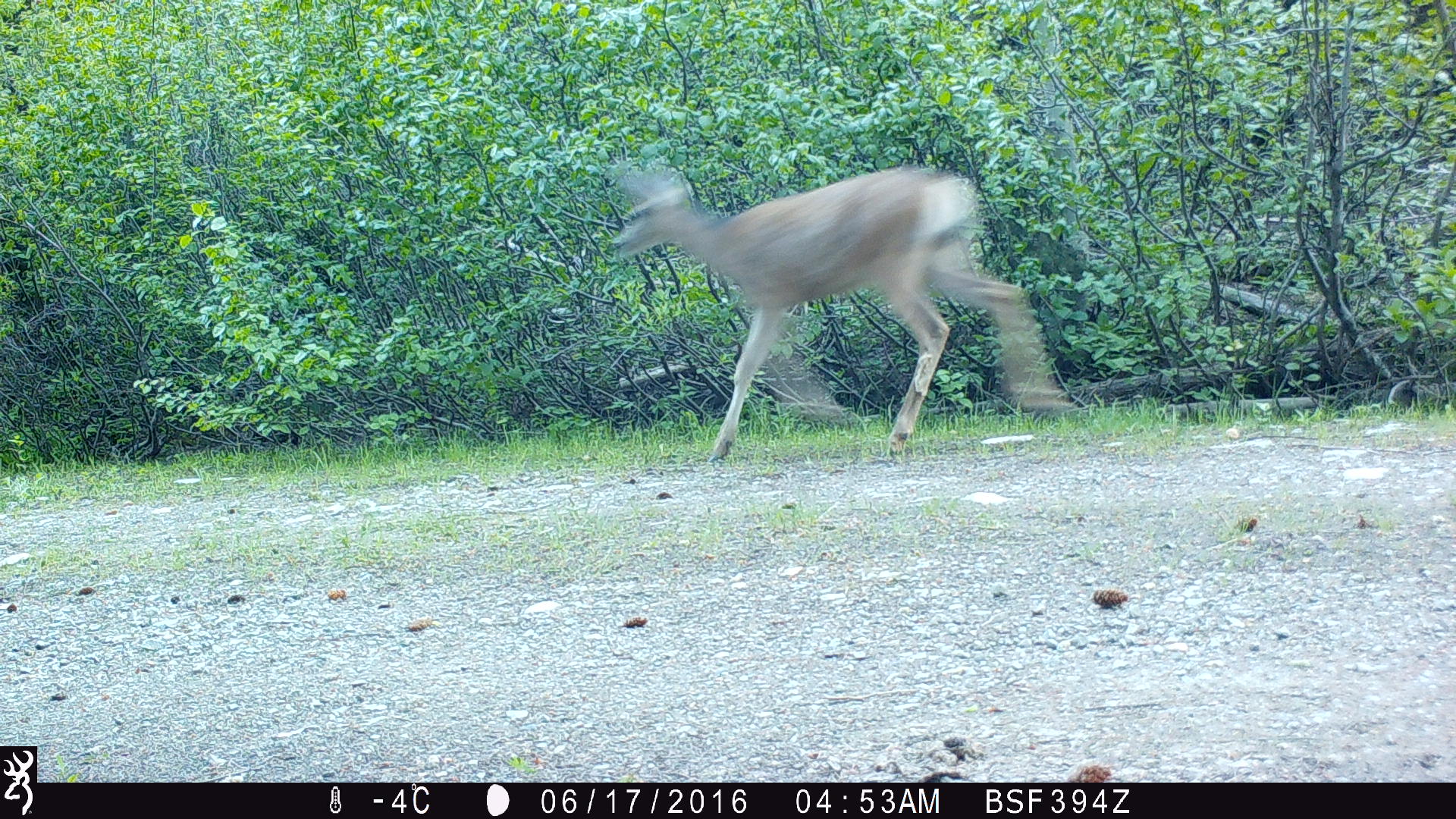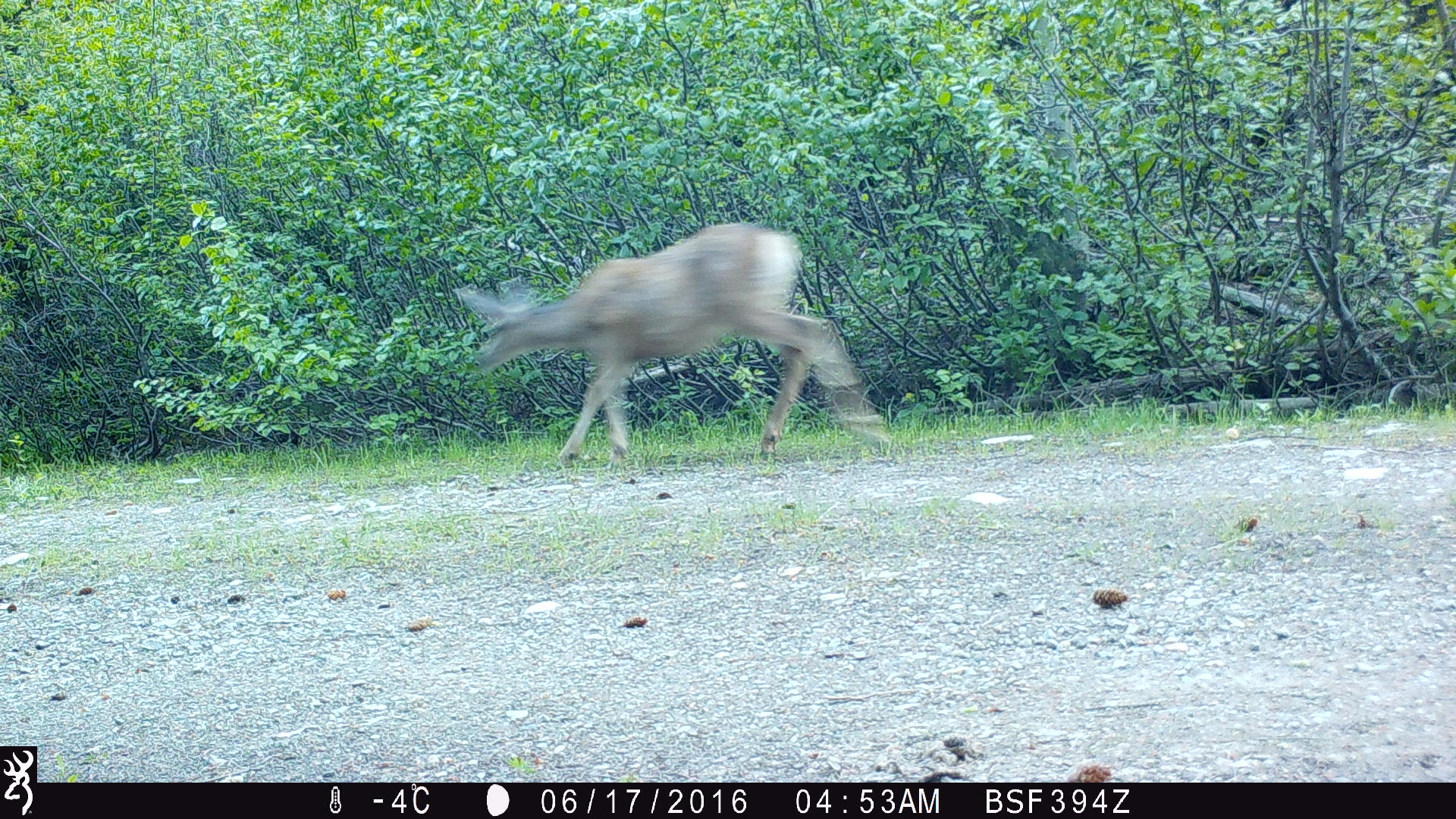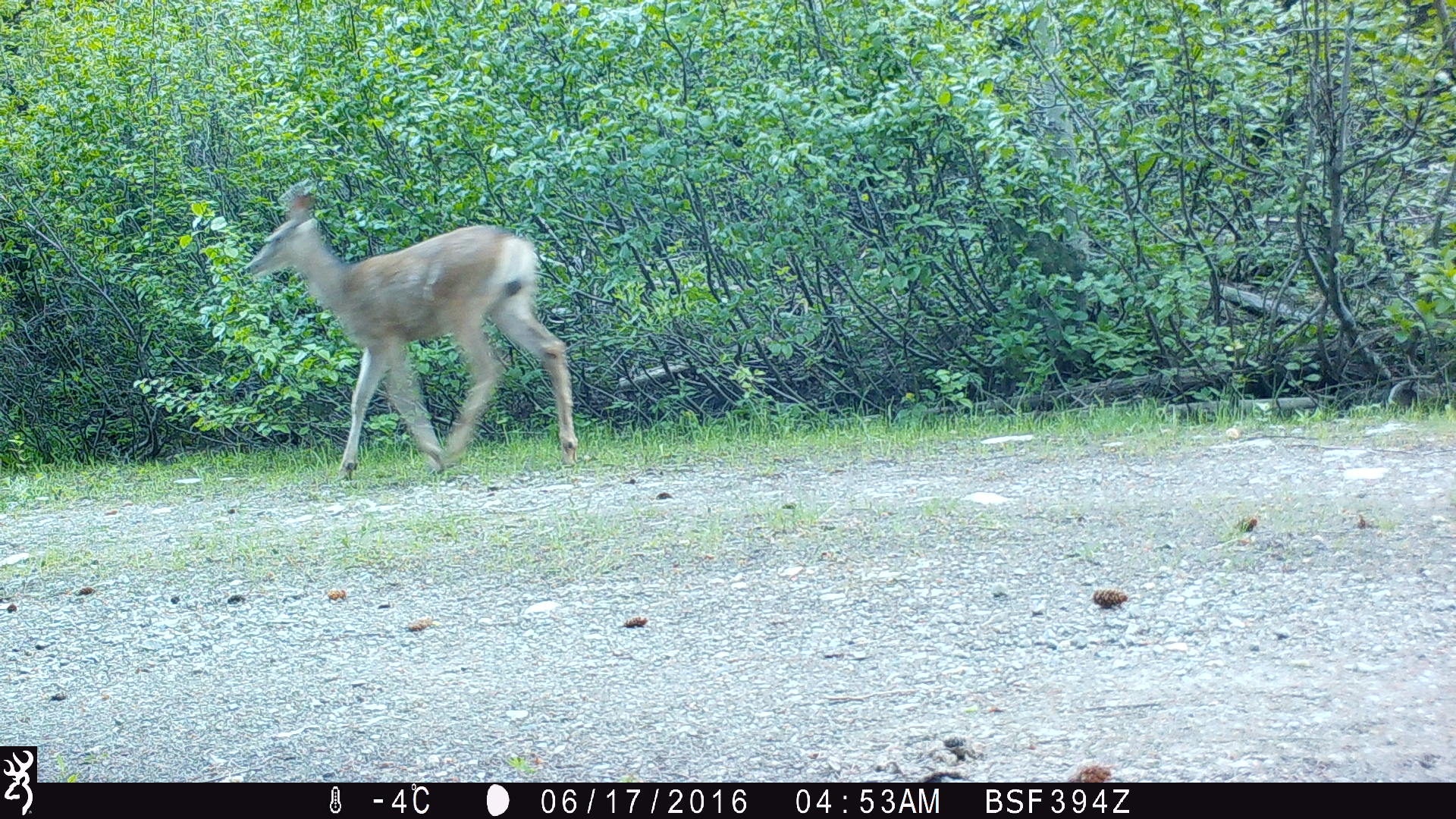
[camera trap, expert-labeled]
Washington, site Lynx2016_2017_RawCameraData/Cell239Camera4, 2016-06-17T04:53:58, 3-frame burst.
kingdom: Animalia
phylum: Chordata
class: Mammalia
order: Artiodactyla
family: Cervidae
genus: Odocoileus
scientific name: Odocoileus hemionus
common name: mule deer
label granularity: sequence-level